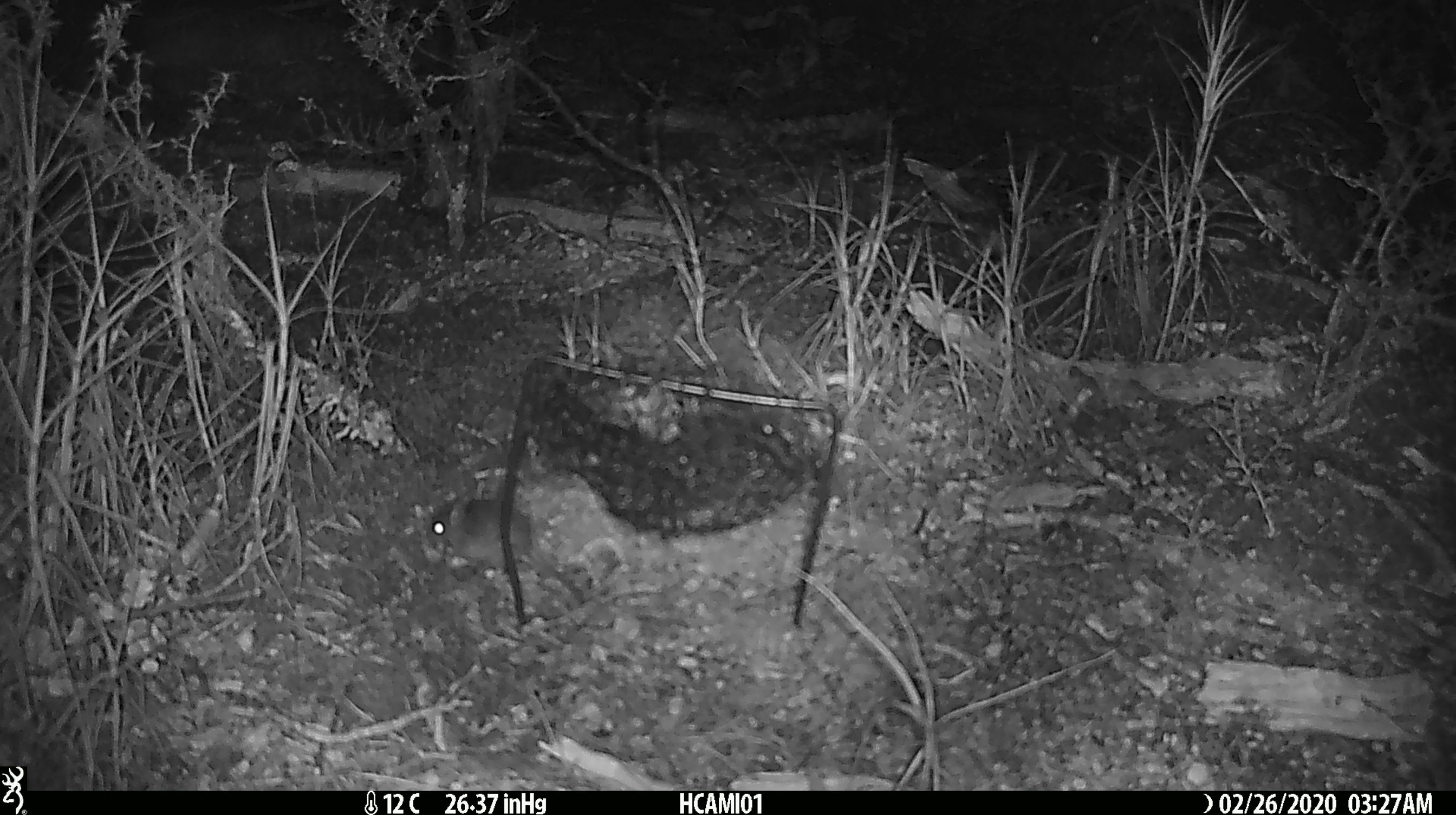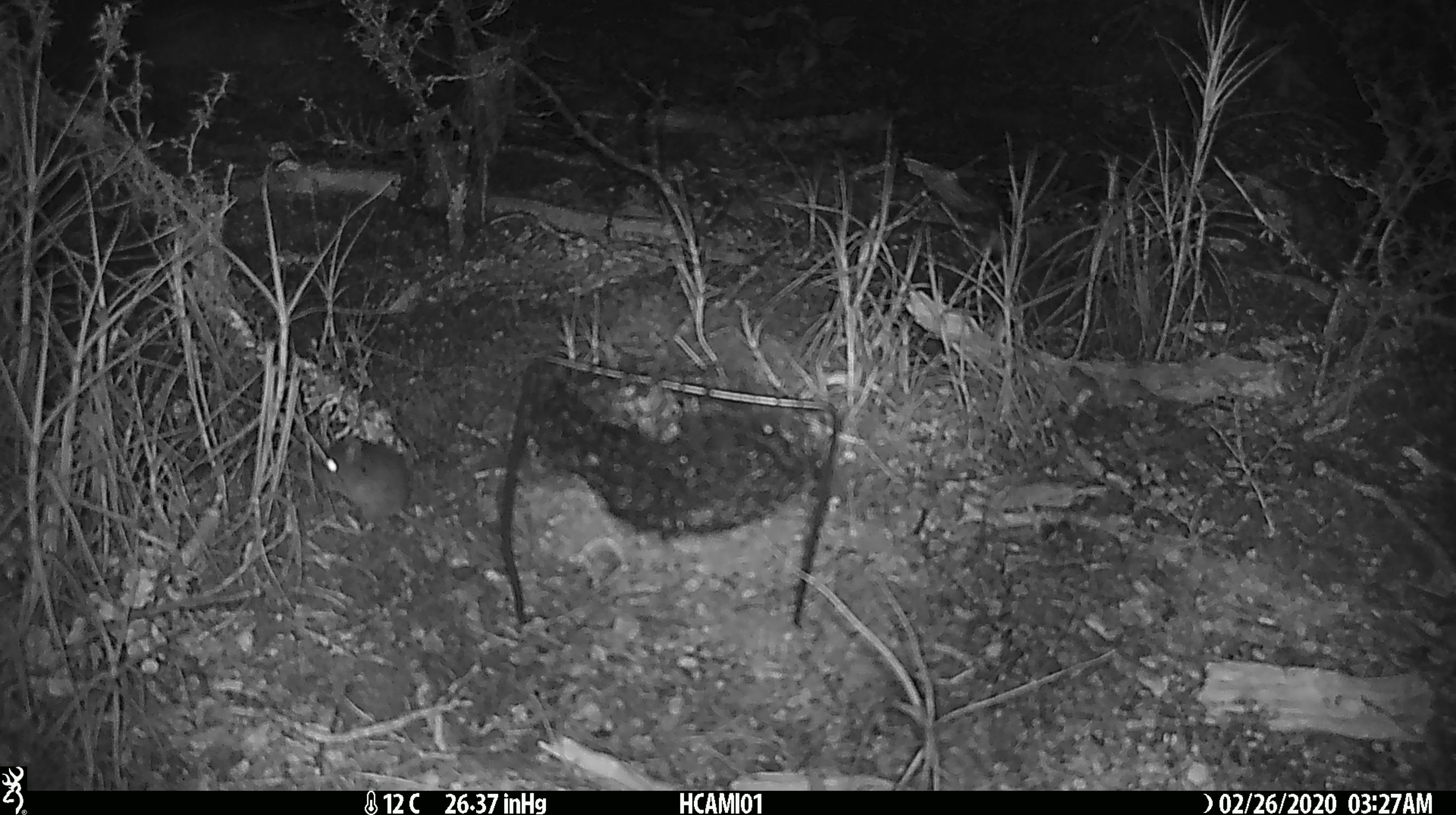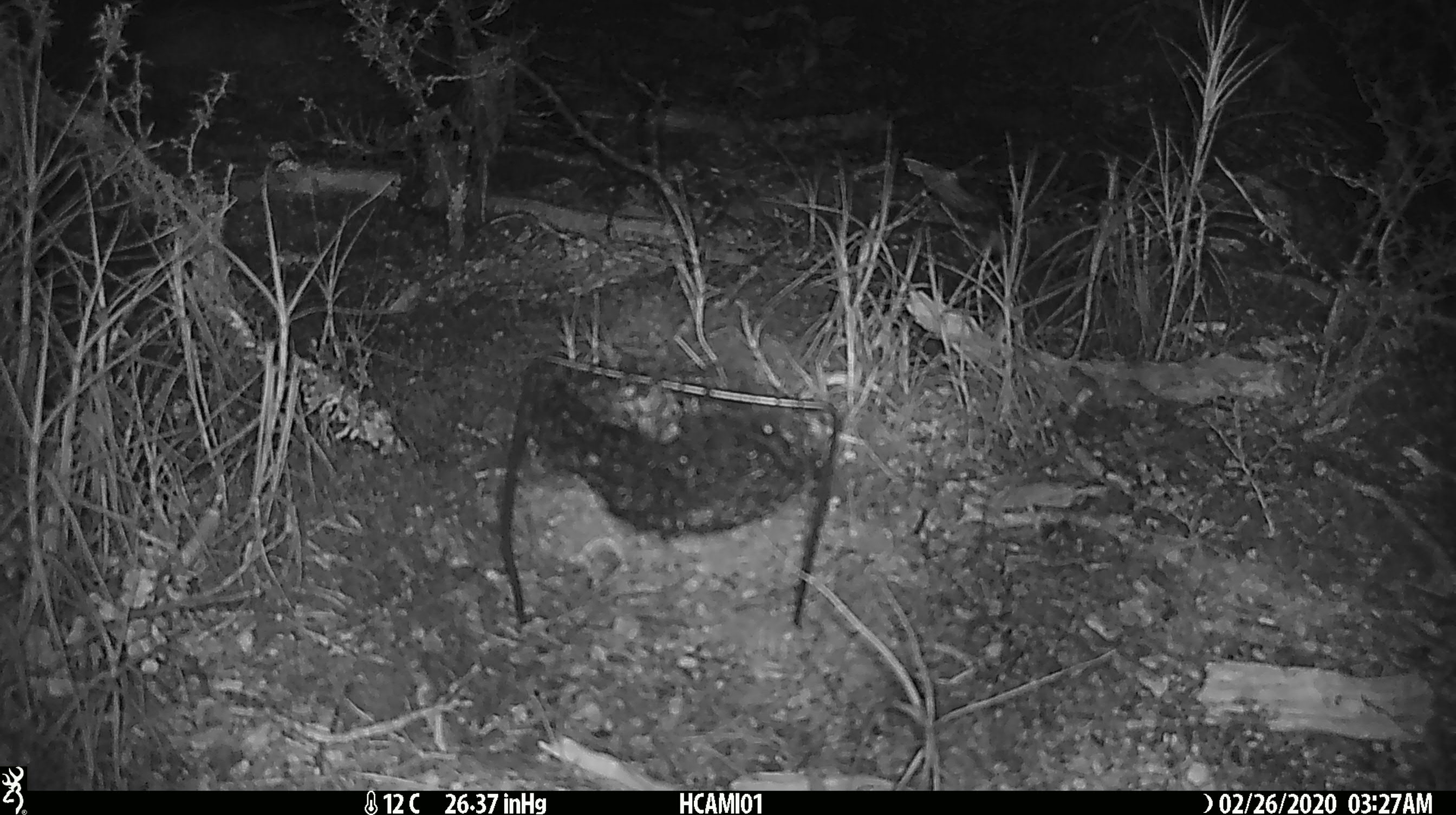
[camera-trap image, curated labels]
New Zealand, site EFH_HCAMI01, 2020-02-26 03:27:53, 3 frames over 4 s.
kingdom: Animalia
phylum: Chordata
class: Mammalia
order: Rodentia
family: Muridae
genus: Mus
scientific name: Mus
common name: mouse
Mouse (Mus).